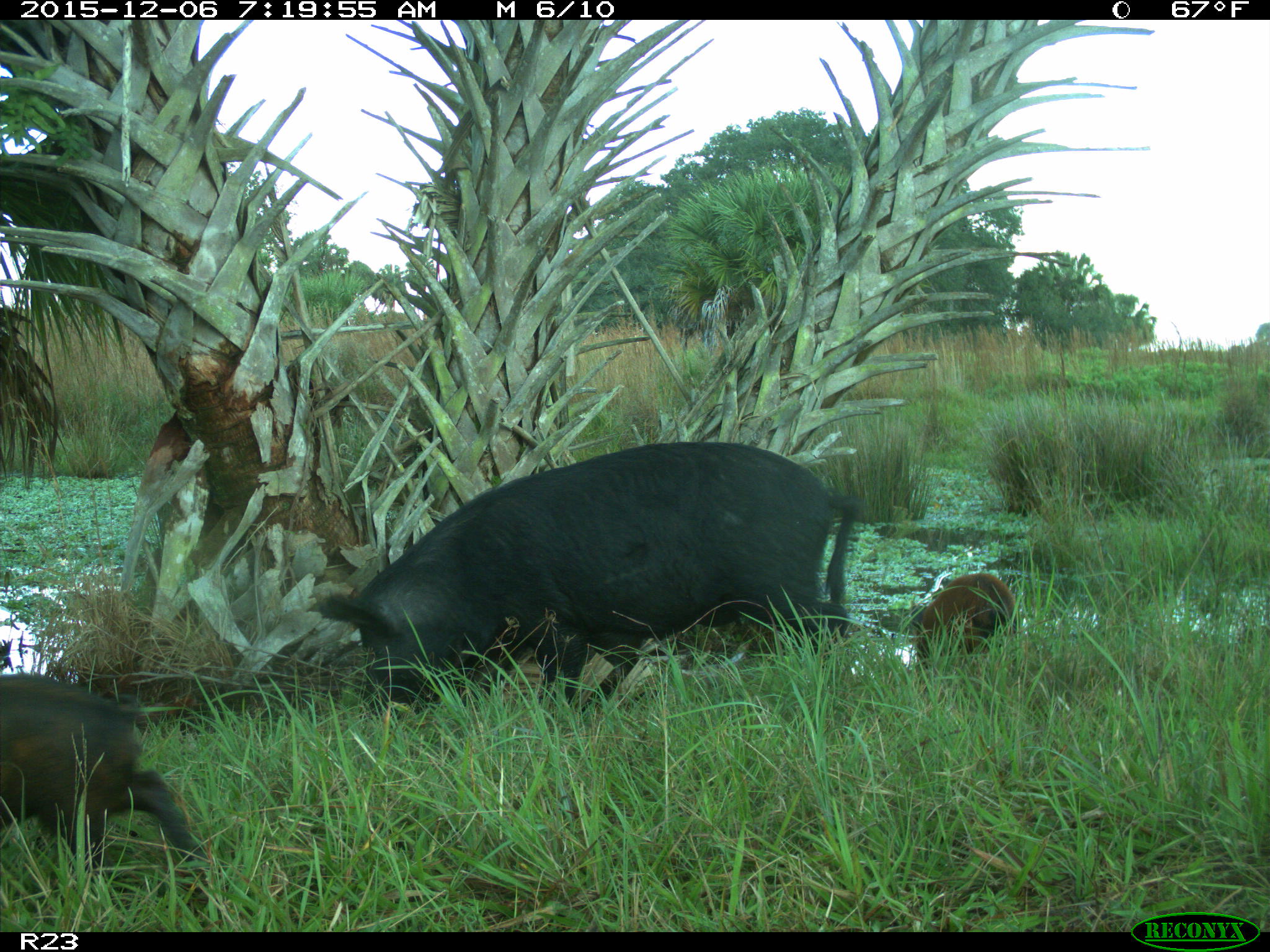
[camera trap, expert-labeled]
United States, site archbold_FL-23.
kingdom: Animalia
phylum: Chordata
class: Mammalia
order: Artiodactyla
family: Suidae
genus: Sus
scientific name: Sus scrofa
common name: wild boar